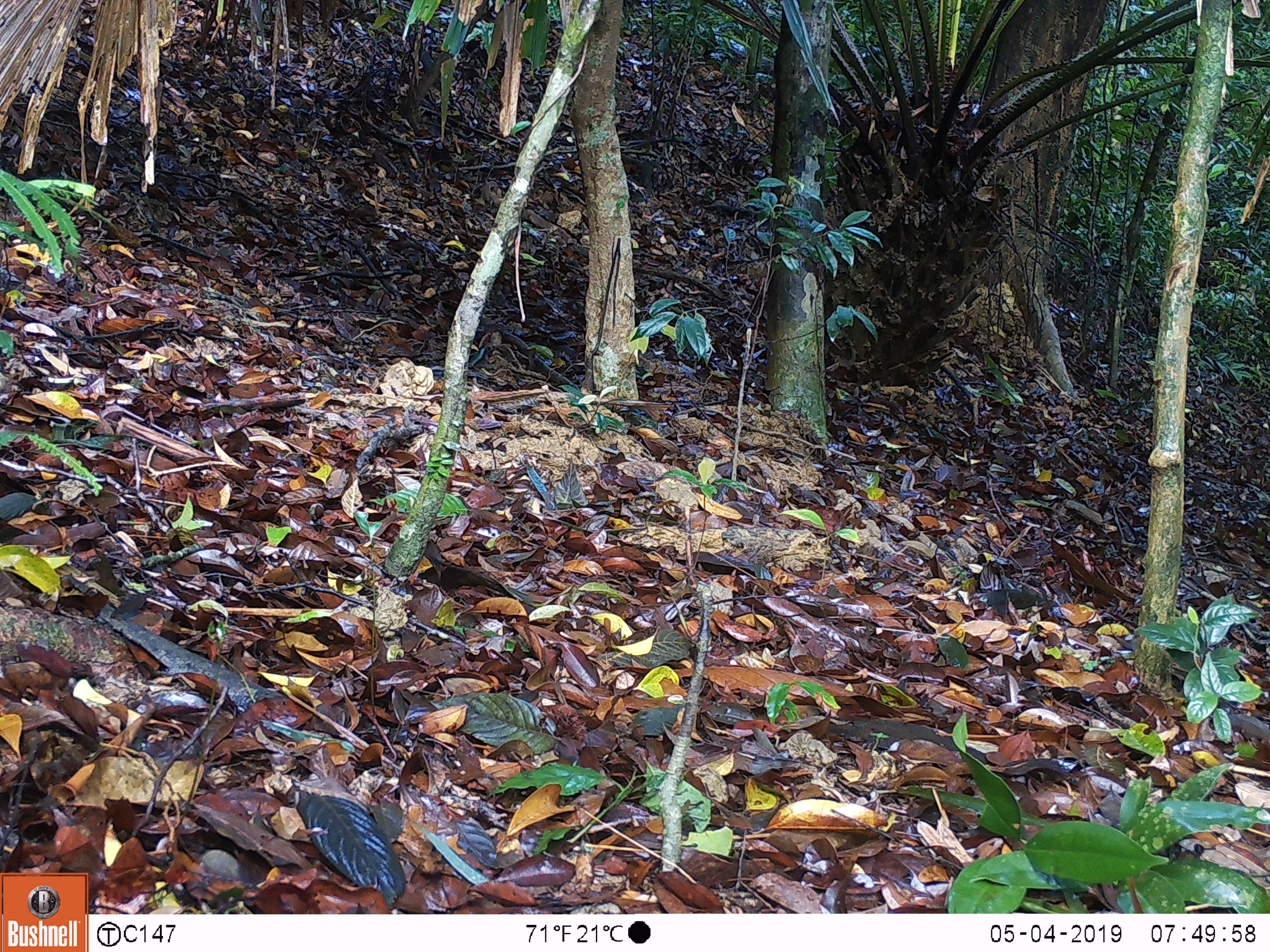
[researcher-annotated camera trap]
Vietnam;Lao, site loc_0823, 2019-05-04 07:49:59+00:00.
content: no animal present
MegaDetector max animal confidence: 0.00